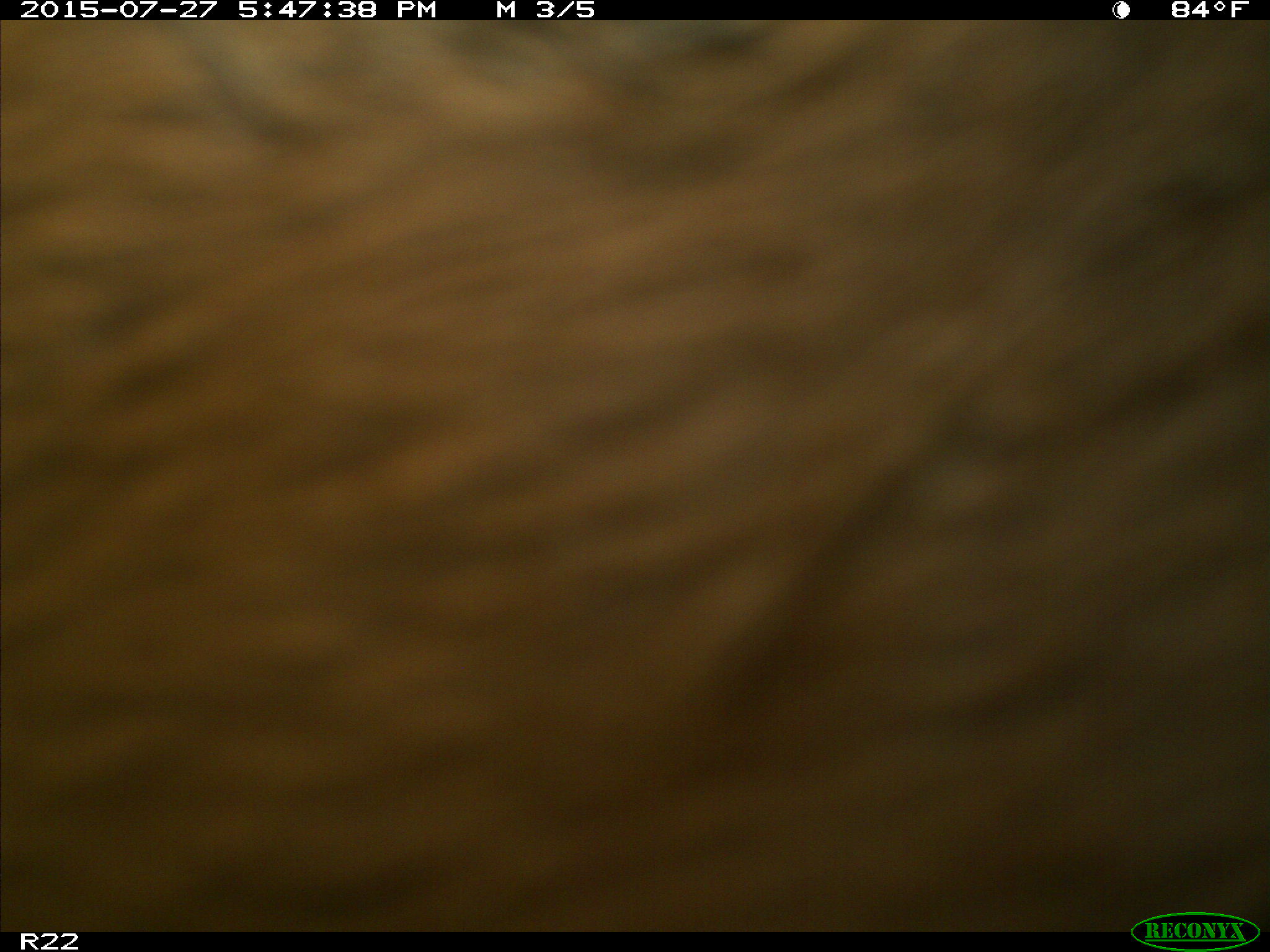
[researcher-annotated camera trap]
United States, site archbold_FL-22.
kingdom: Animalia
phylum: Chordata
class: Mammalia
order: Artiodactyla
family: Bovidae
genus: Bos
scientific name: Bos taurus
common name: domestic cow